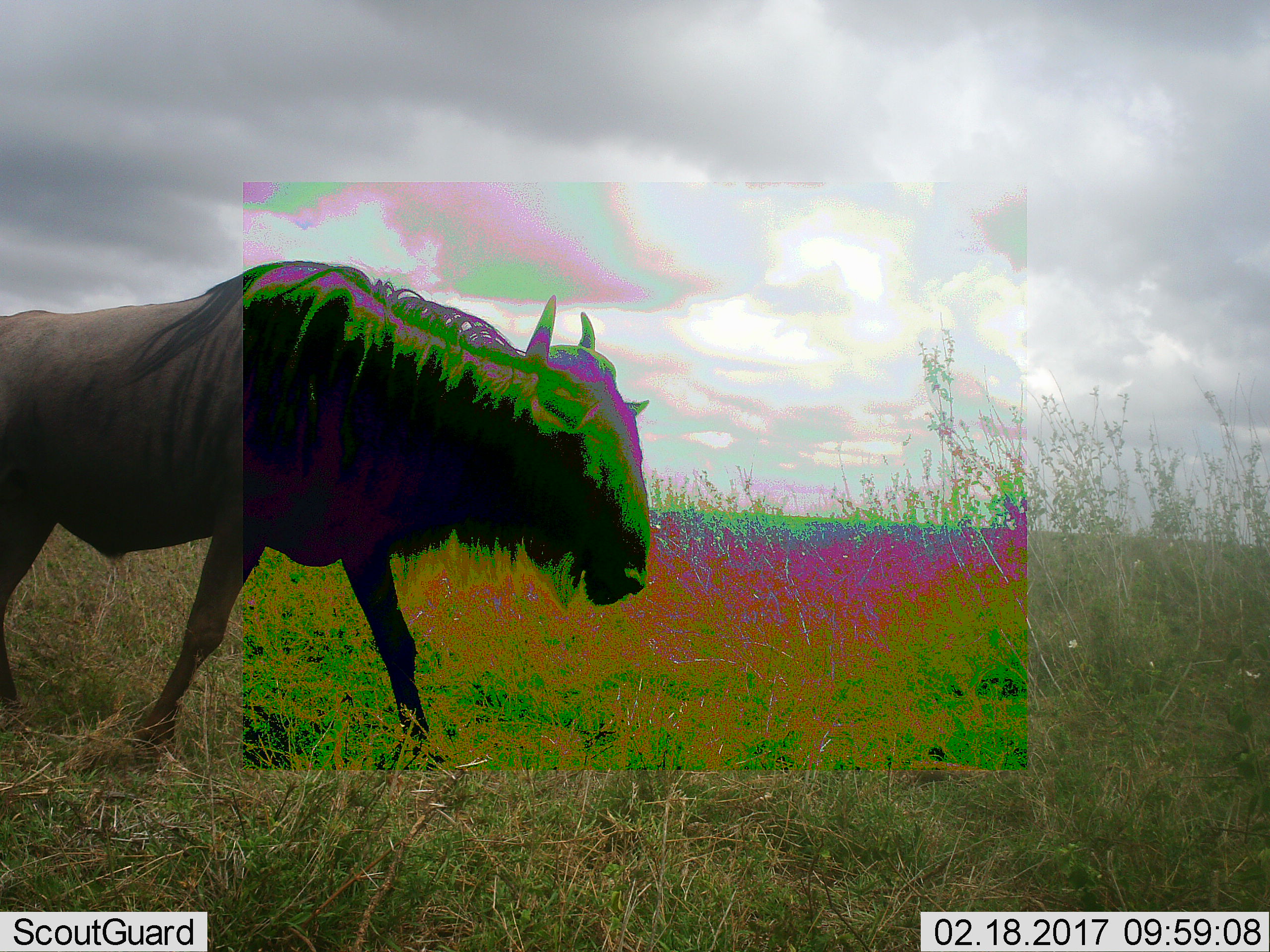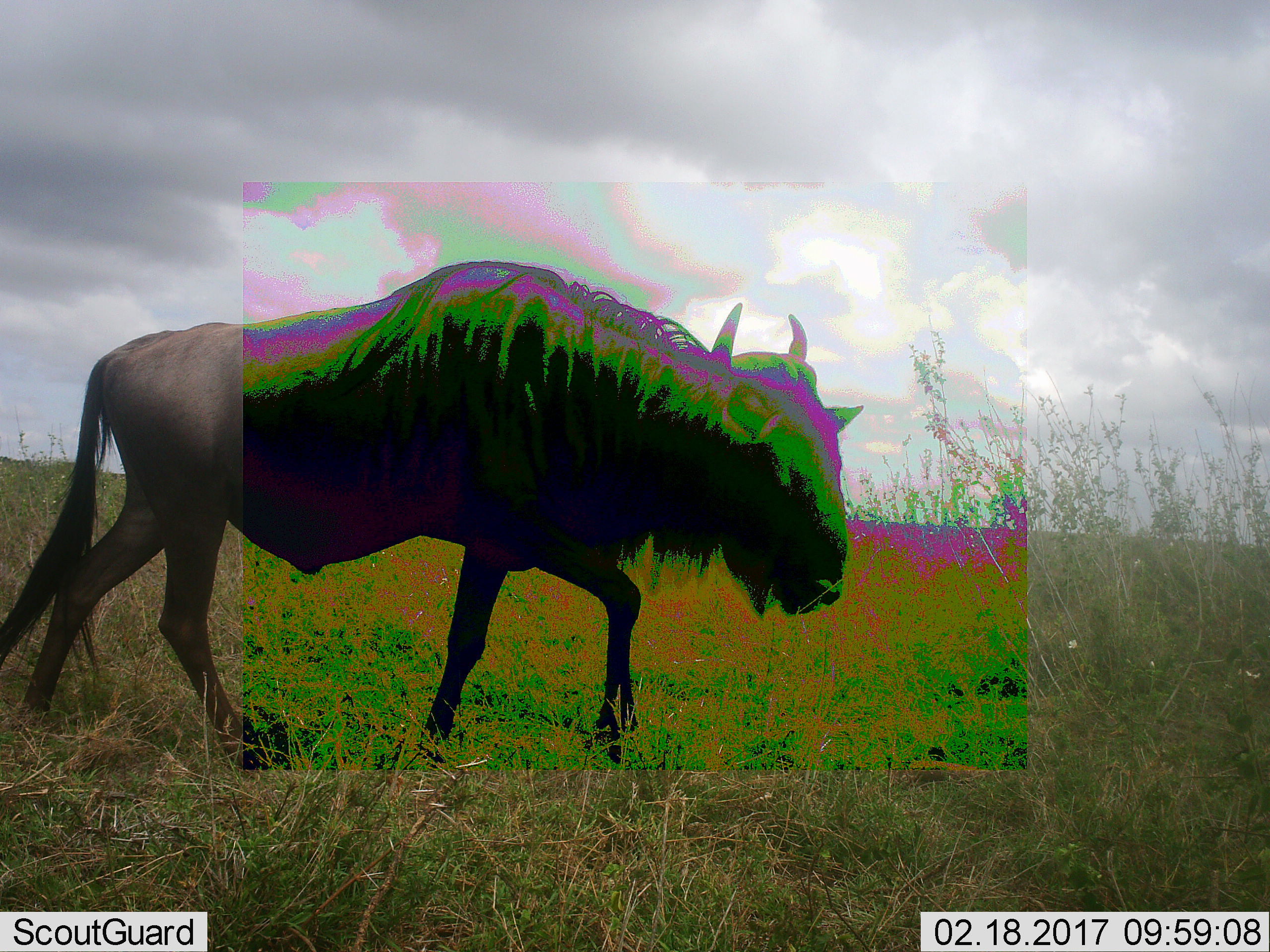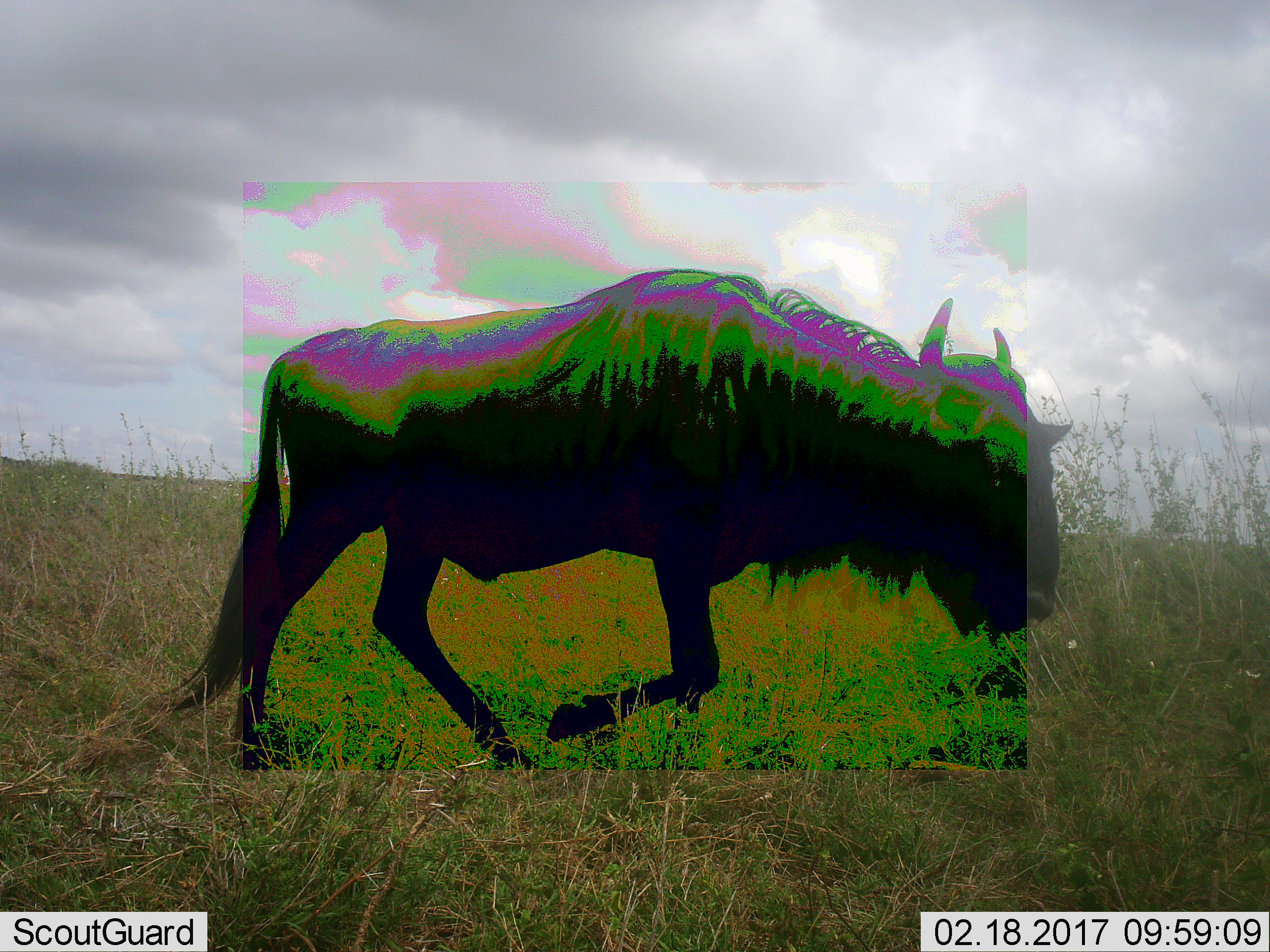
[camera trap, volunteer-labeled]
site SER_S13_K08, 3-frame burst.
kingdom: Animalia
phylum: Chordata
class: Mammalia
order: Artiodactyla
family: Bovidae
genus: Connochaetes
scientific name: Connochaetes taurinus taurinus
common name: blue wildebeest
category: wildebeestblue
Wildebeestblue (blue wildebeest) (Connochaetes taurinus taurinus), count 1. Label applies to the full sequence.